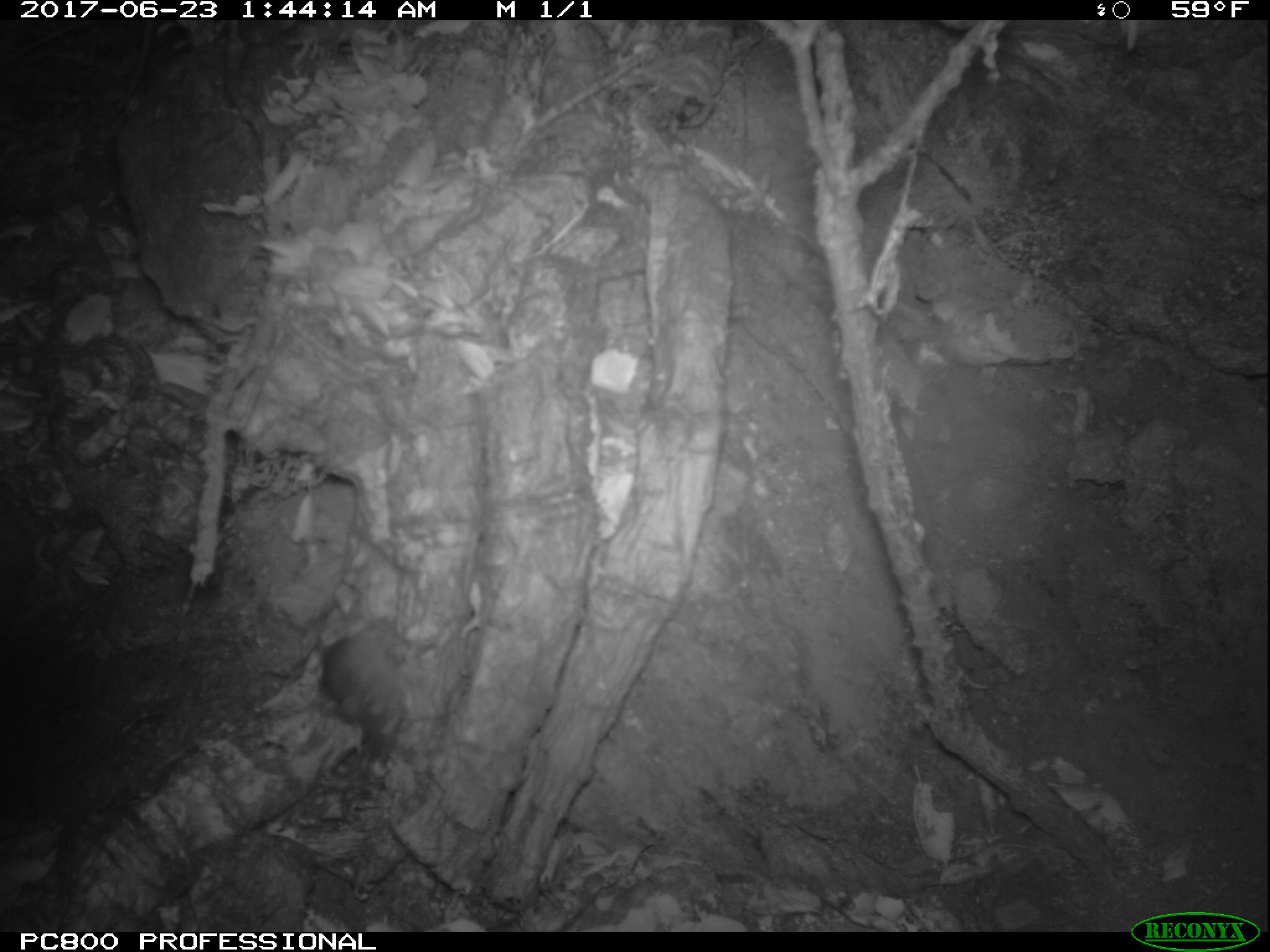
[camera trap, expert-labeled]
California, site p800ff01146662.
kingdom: Animalia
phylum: Chordata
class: Mammalia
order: Rodentia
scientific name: Rodentia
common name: rodent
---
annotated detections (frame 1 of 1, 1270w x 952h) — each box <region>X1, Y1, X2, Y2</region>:
rodent: <region>320, 624, 406, 756</region>